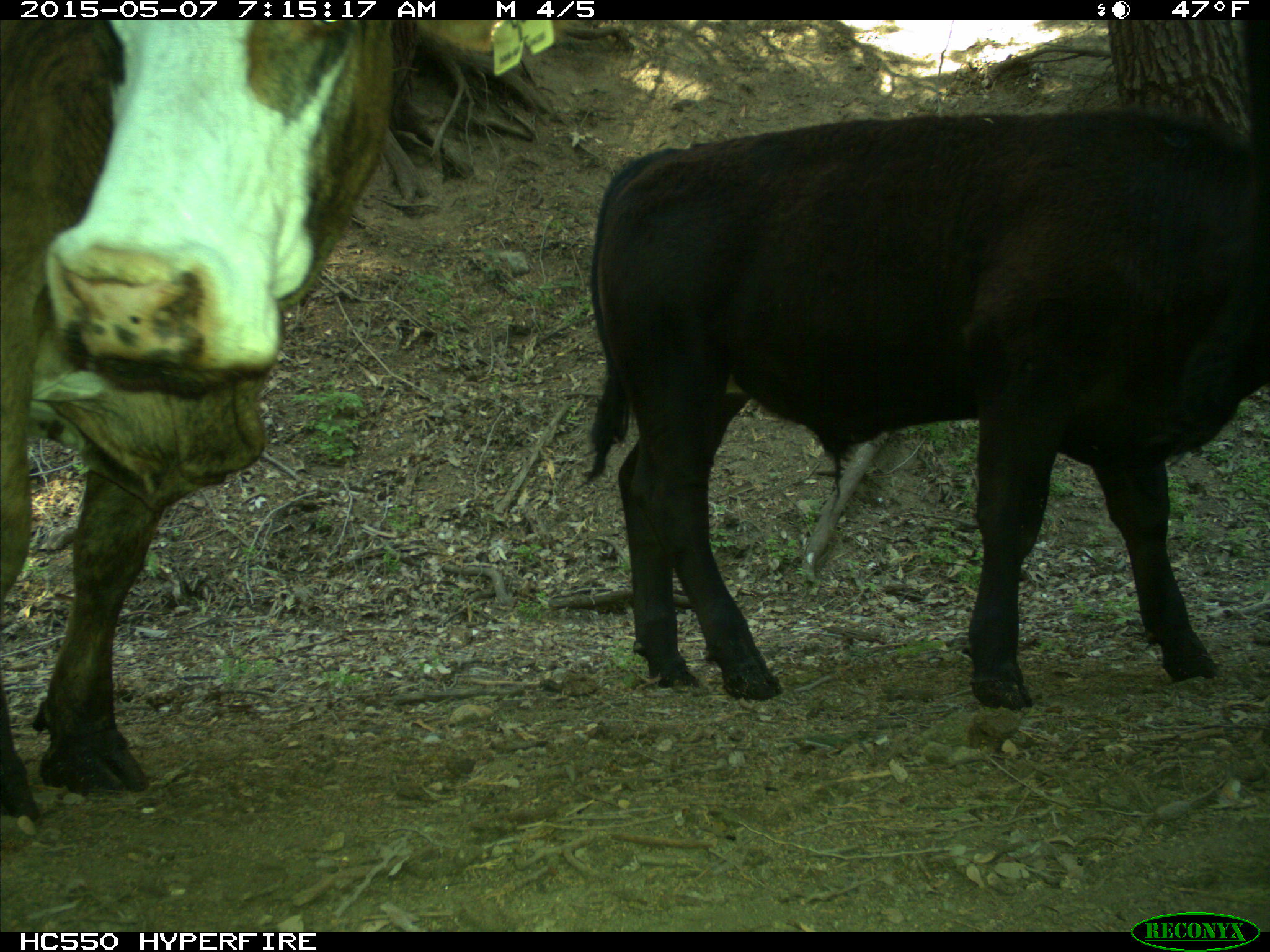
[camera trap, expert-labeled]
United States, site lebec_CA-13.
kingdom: Animalia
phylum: Chordata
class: Mammalia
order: Artiodactyla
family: Bovidae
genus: Bos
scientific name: Bos taurus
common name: domestic cow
Bos taurus (domestic cow).